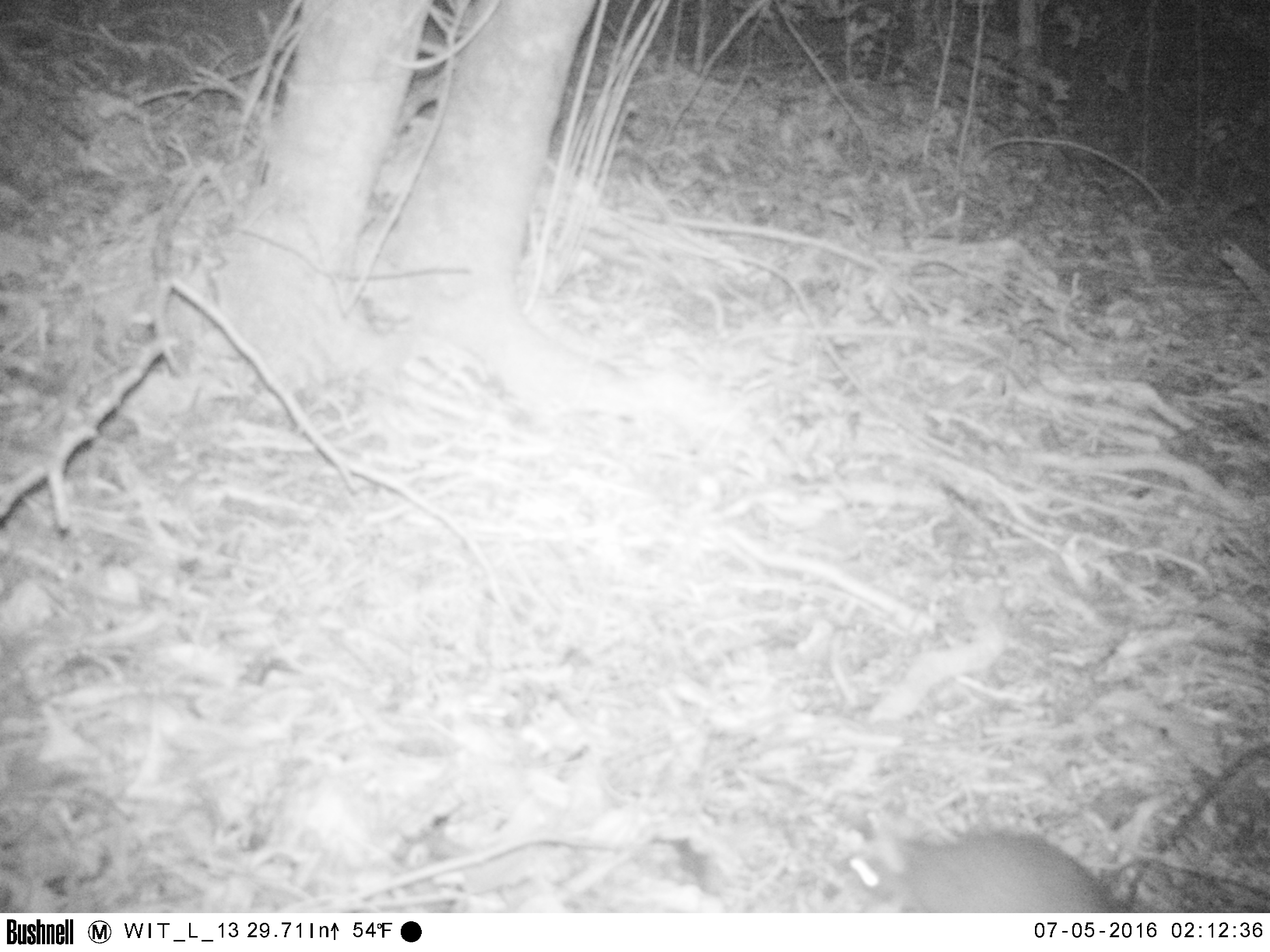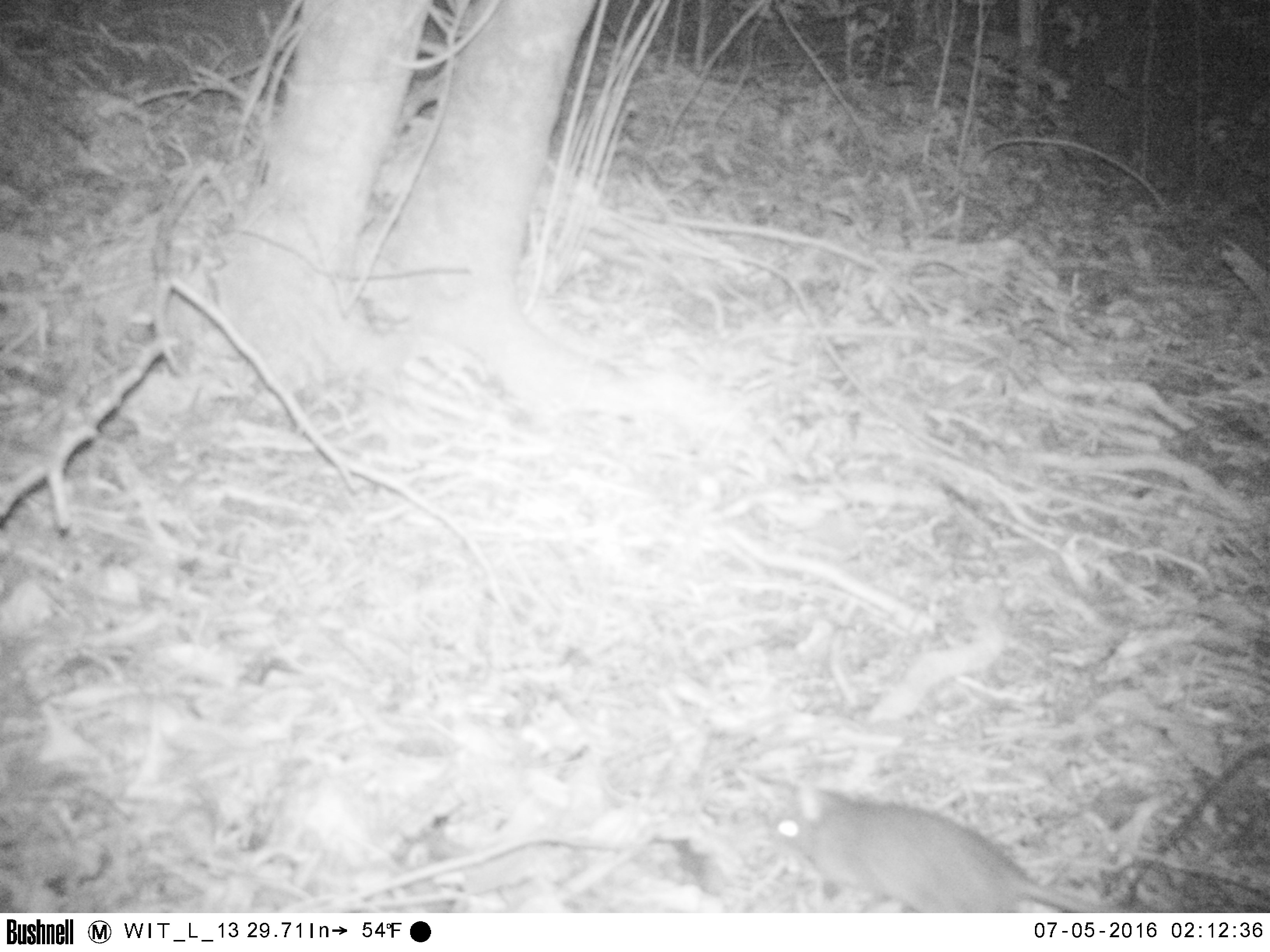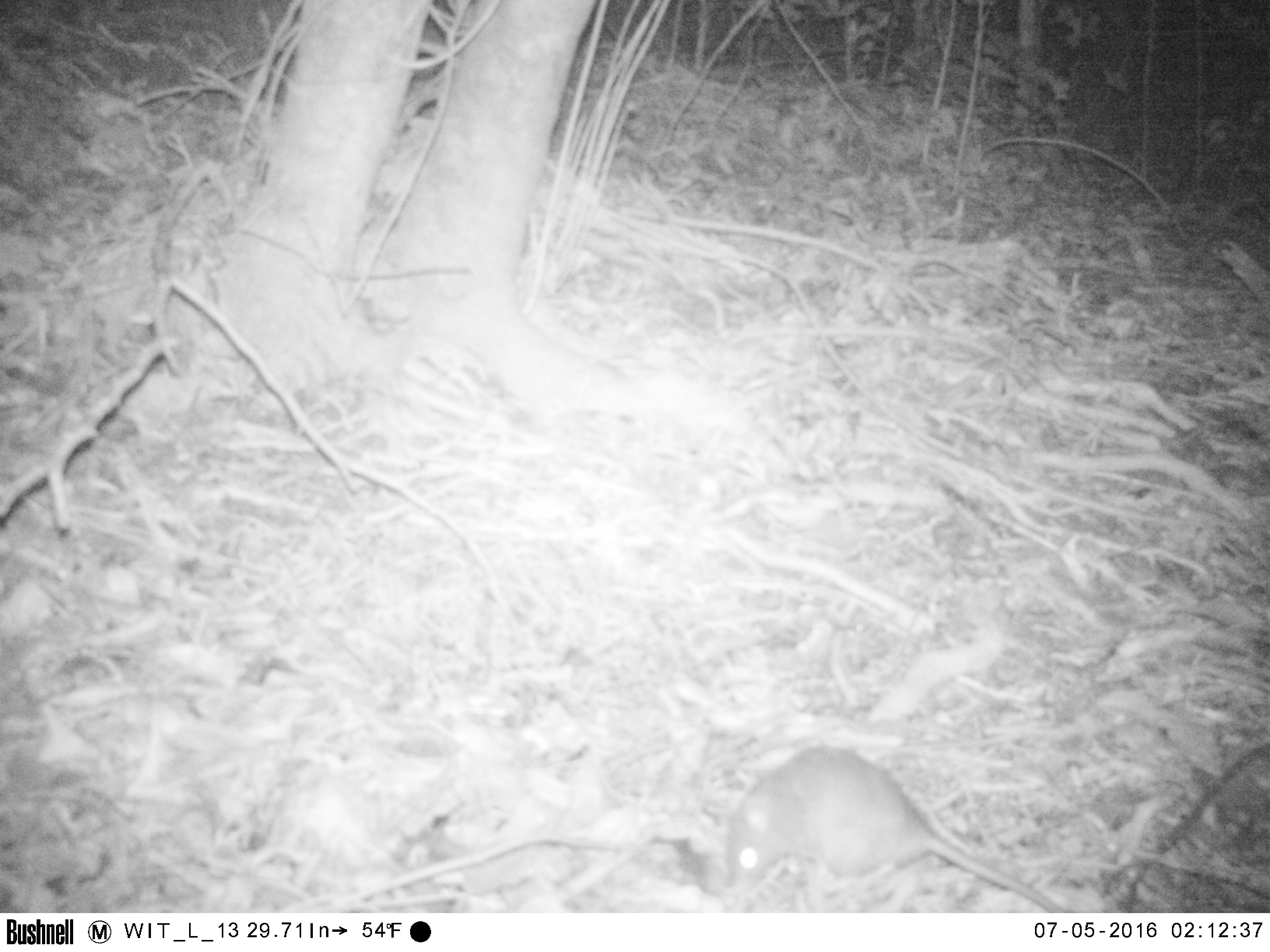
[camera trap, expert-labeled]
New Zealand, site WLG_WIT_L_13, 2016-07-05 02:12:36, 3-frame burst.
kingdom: Animalia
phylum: Chordata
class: Mammalia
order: Rodentia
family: Muridae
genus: Rattus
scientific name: Rattus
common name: rat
Rat (Rattus).